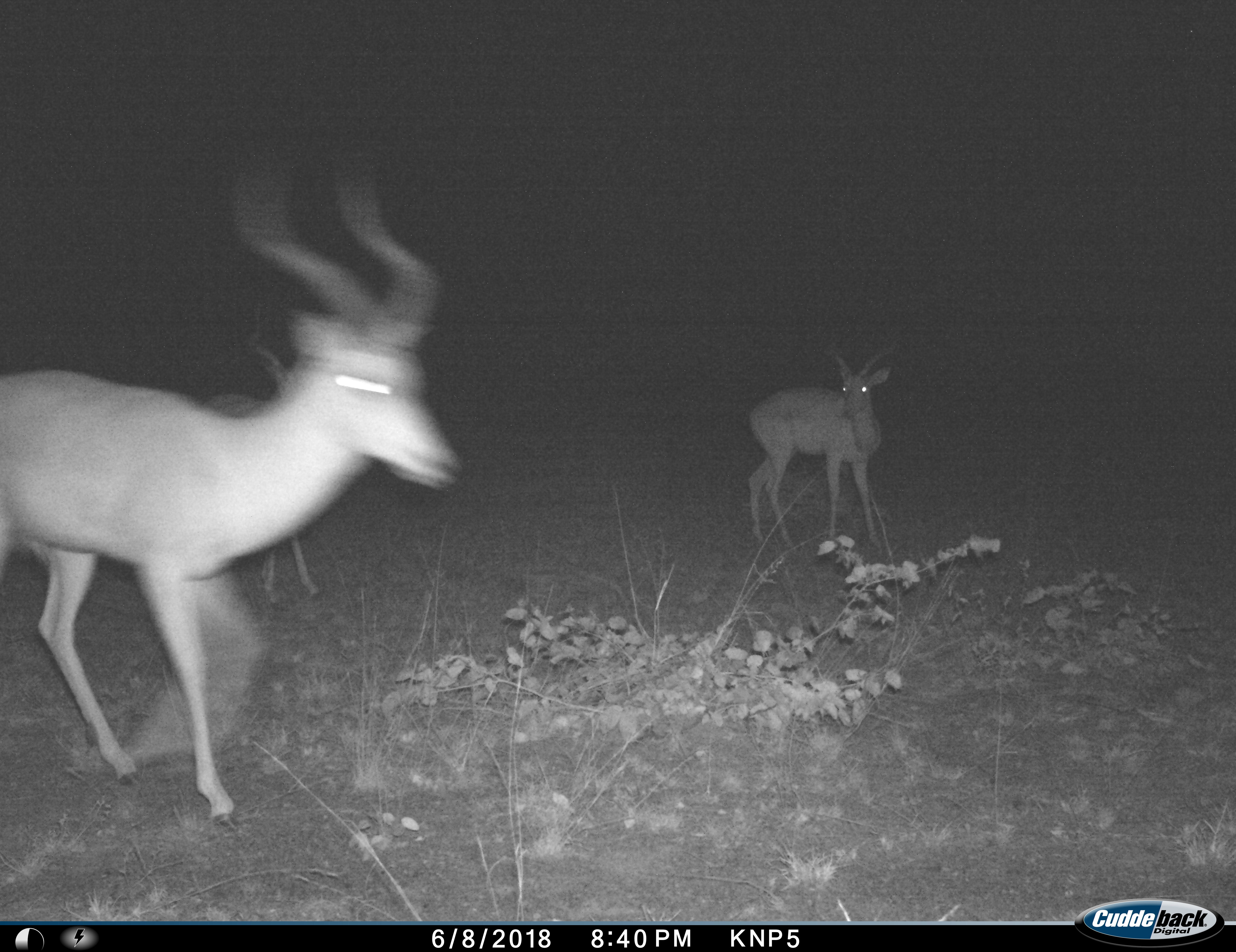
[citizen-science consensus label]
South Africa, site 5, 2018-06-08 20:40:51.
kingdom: Animalia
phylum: Chordata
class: Mammalia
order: Artiodactyla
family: Bovidae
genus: Aepyceros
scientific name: Aepyceros melampus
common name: impala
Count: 2.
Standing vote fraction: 60%.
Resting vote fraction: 0%.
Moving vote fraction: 80%.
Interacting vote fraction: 0%.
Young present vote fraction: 0%.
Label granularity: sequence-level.